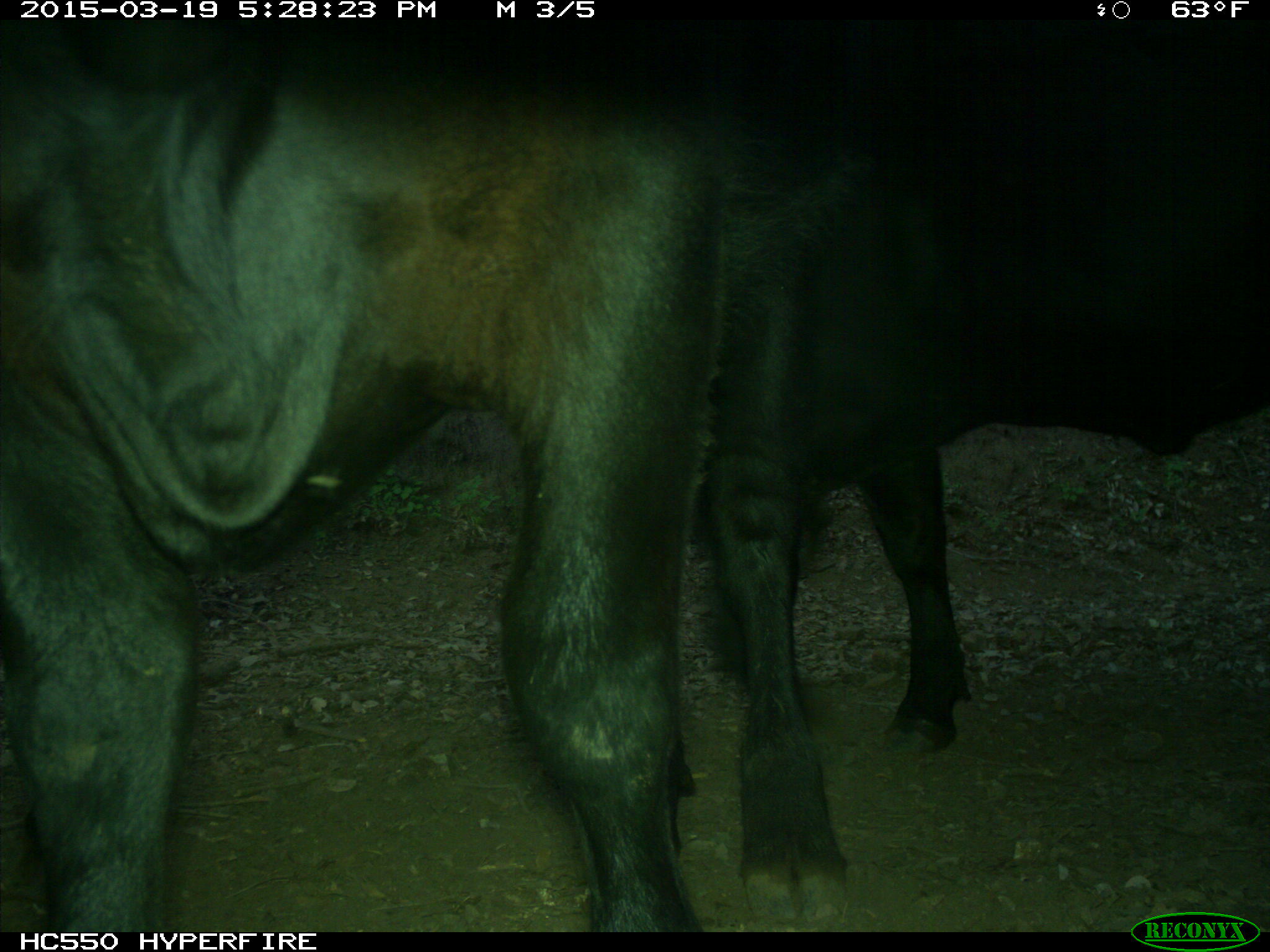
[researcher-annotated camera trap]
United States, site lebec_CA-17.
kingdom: Animalia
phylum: Chordata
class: Mammalia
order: Artiodactyla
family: Bovidae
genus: Bos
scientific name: Bos taurus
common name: domestic cow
Bos taurus (domestic cow).